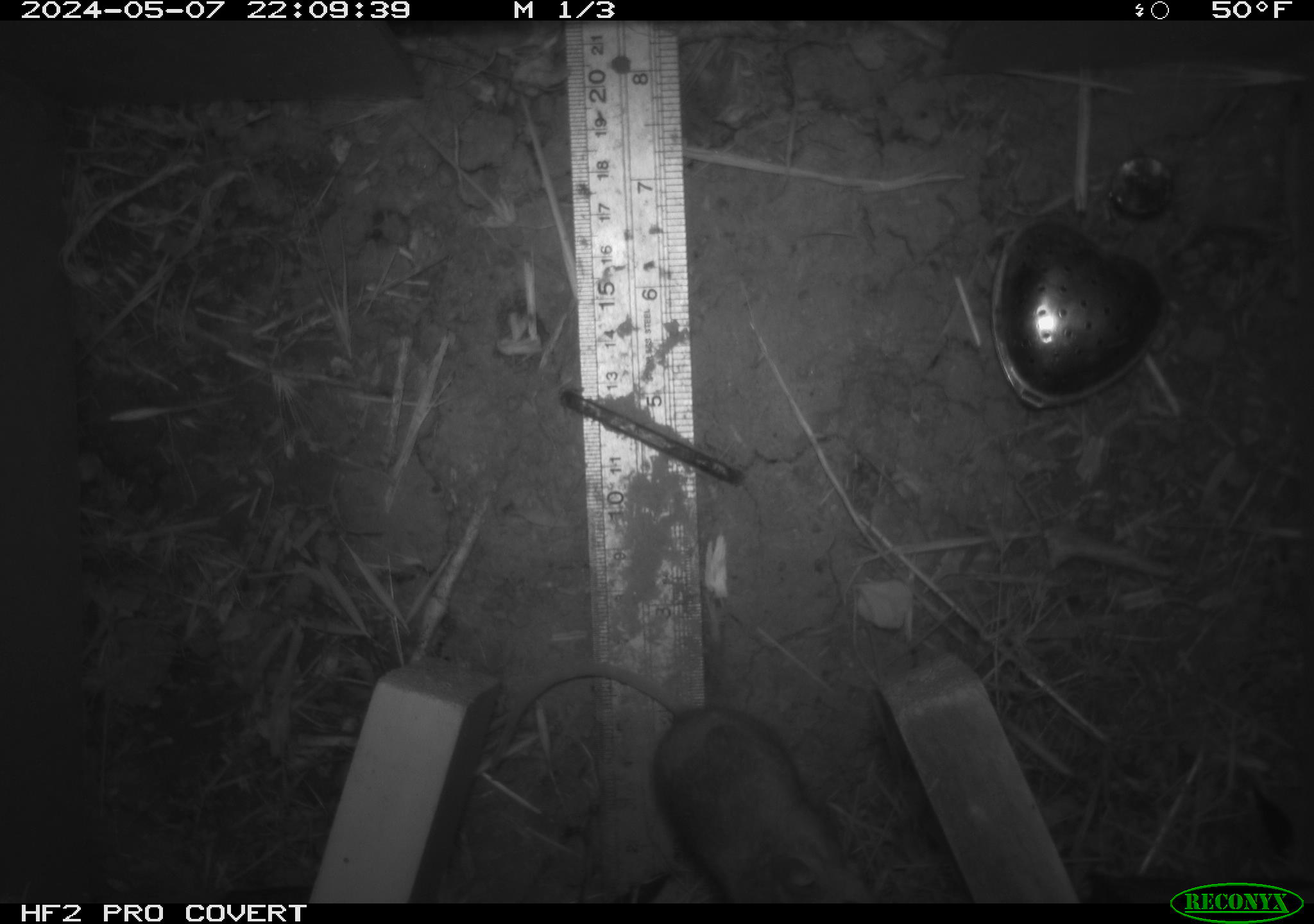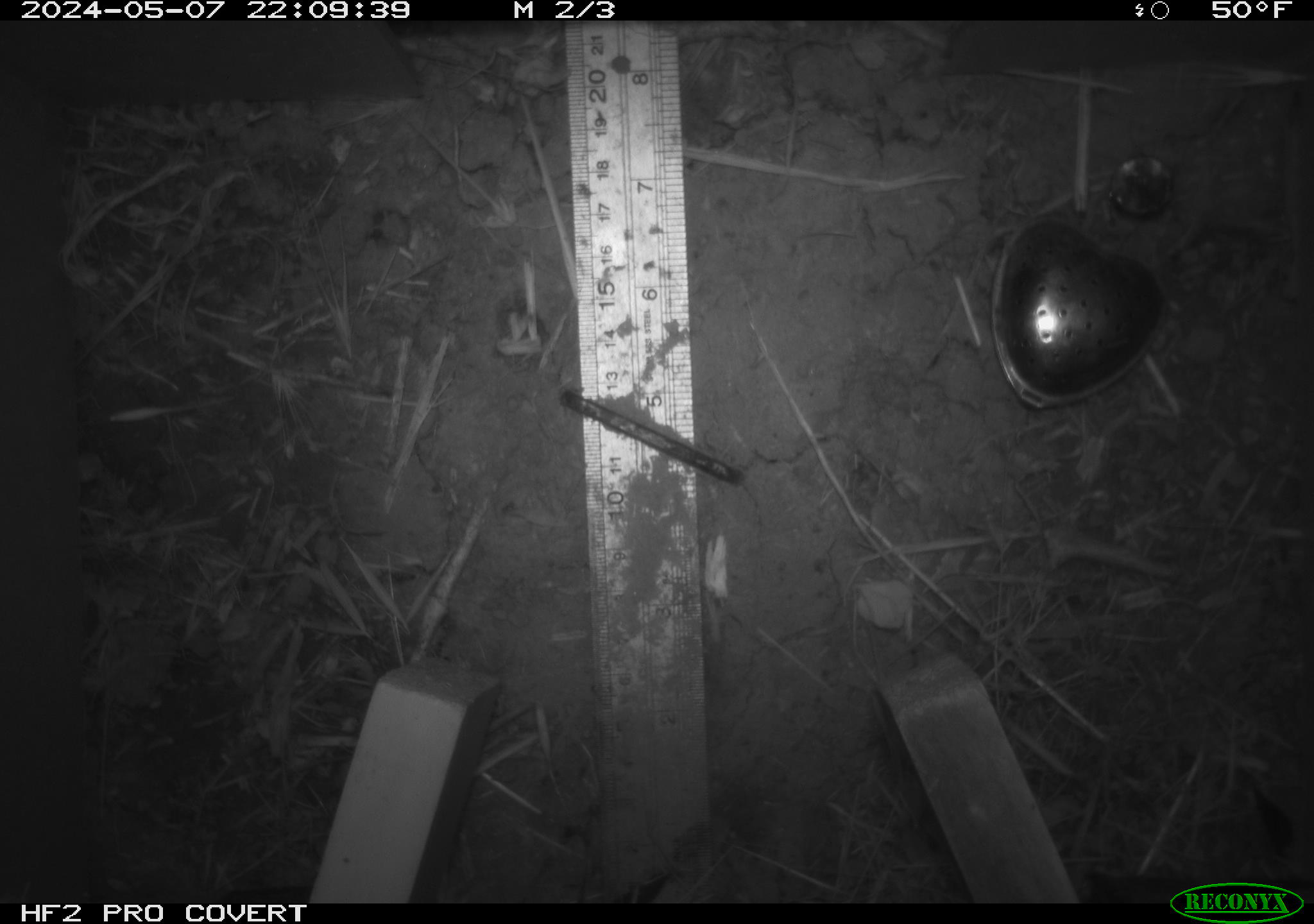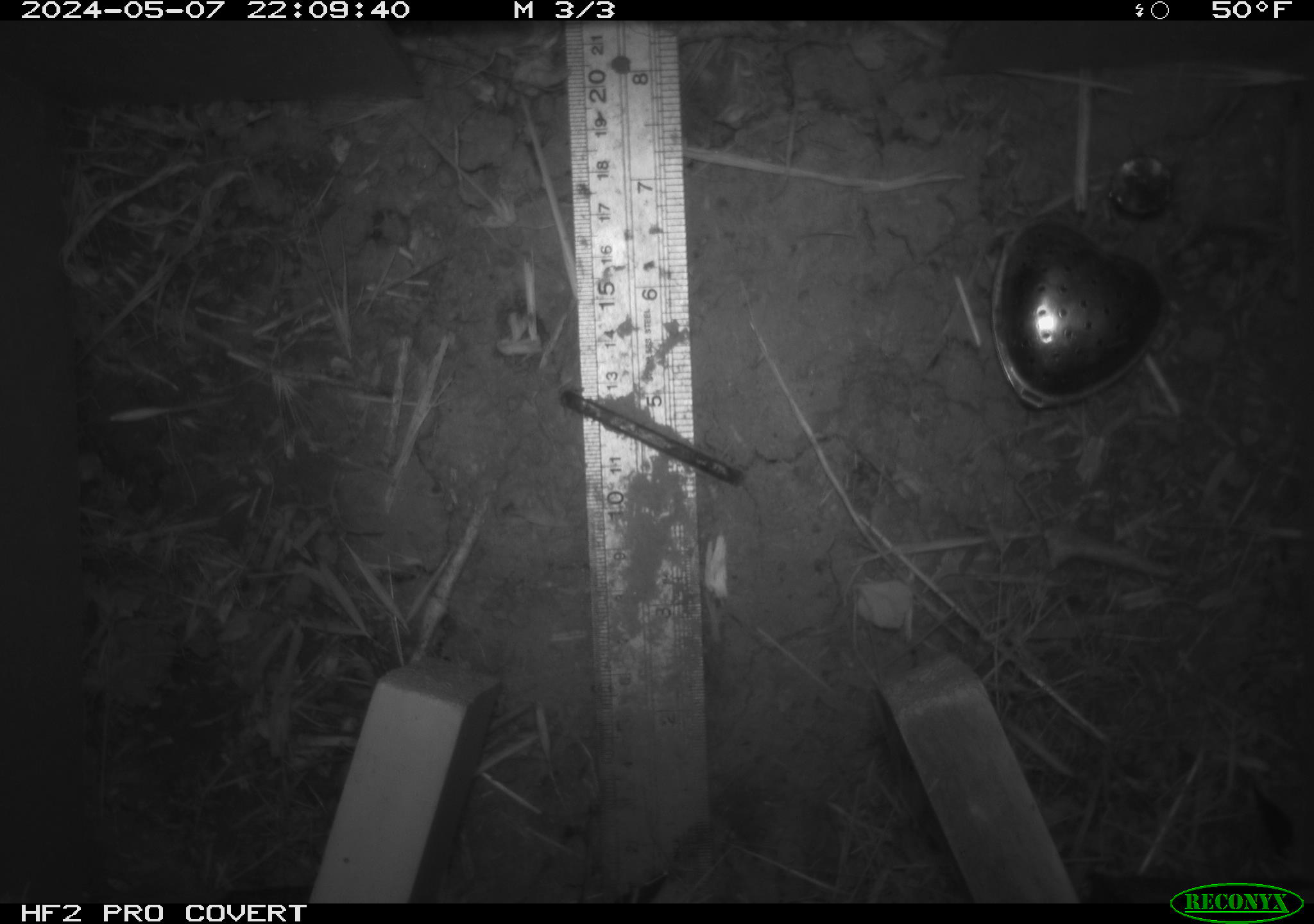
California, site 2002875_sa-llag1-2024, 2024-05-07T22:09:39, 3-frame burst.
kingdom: Animalia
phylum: Chordata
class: Mammalia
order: Rodentia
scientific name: Rodentia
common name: mouse species